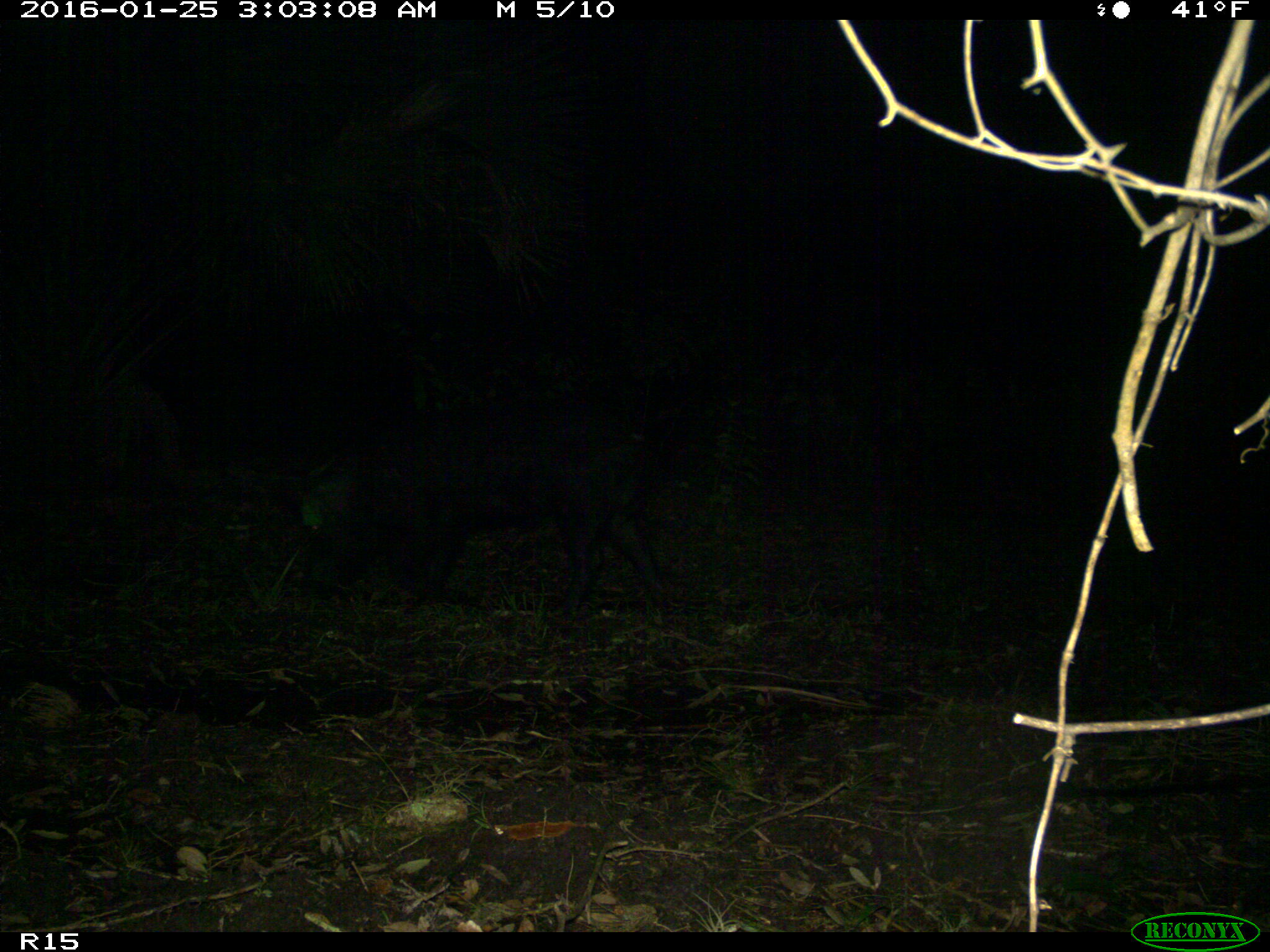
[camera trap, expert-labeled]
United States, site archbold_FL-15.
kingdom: Animalia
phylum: Chordata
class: Mammalia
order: Artiodactyla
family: Suidae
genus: Sus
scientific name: Sus scrofa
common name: wild boar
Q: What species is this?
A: Sus scrofa (wild boar).